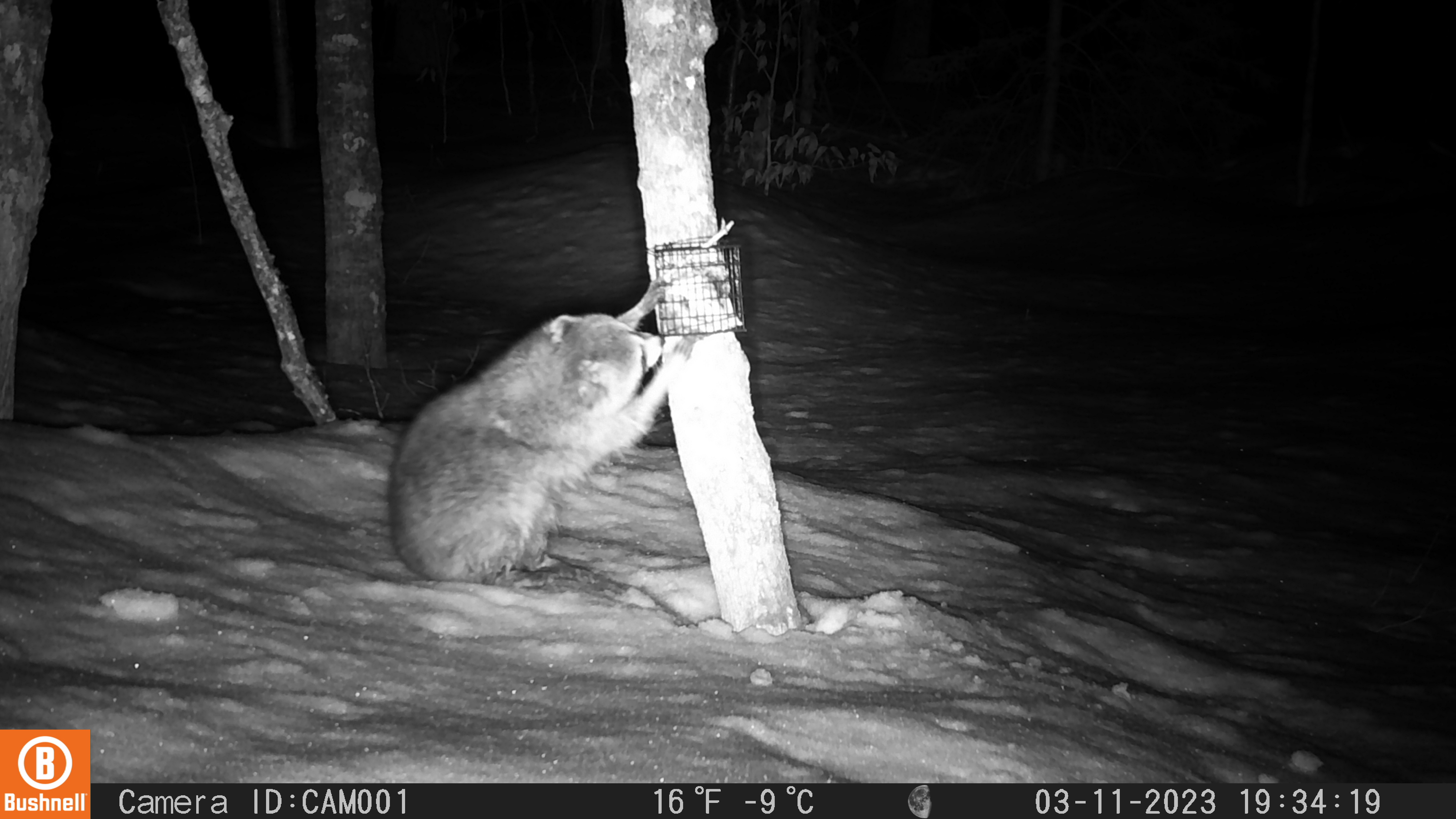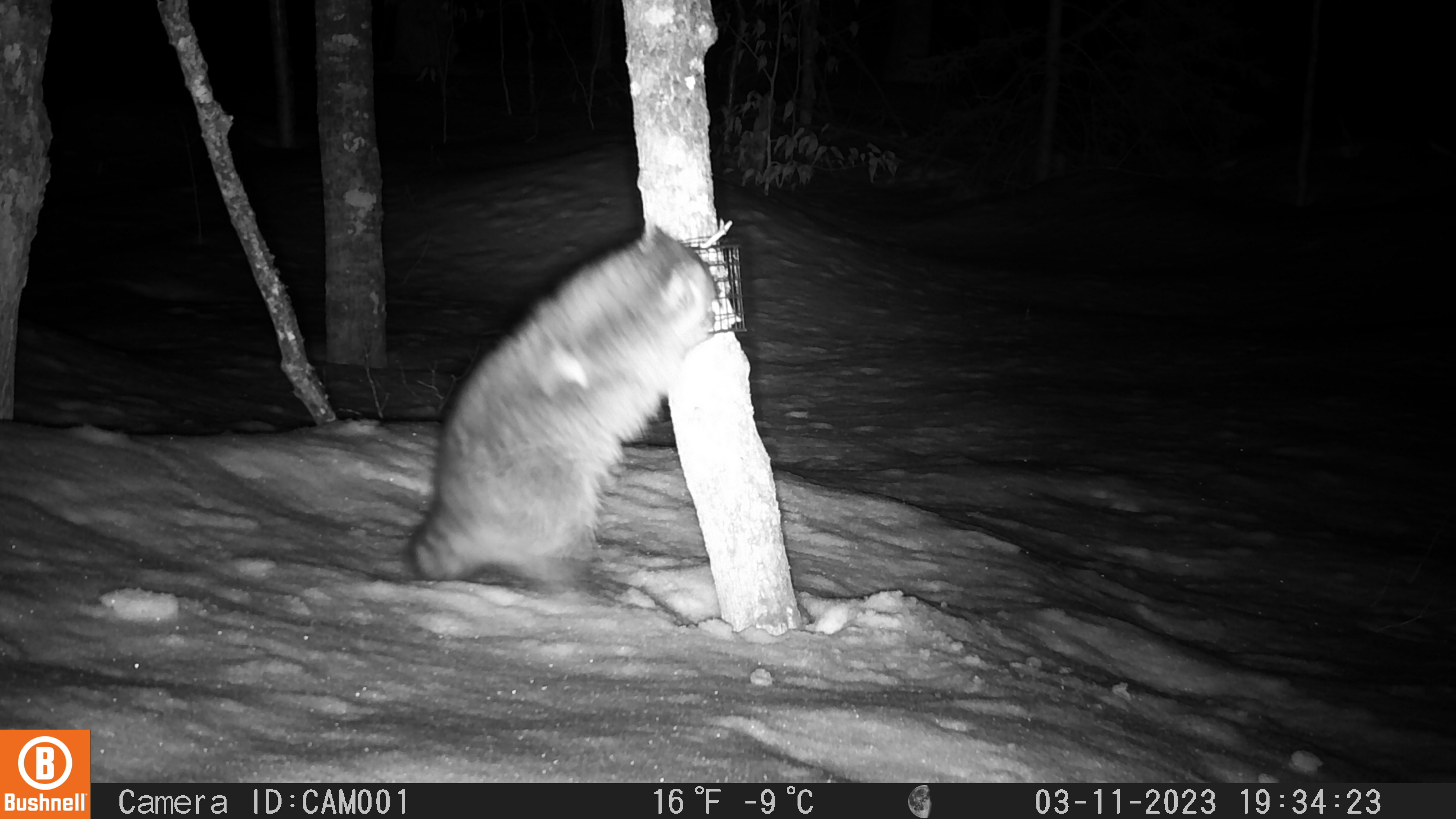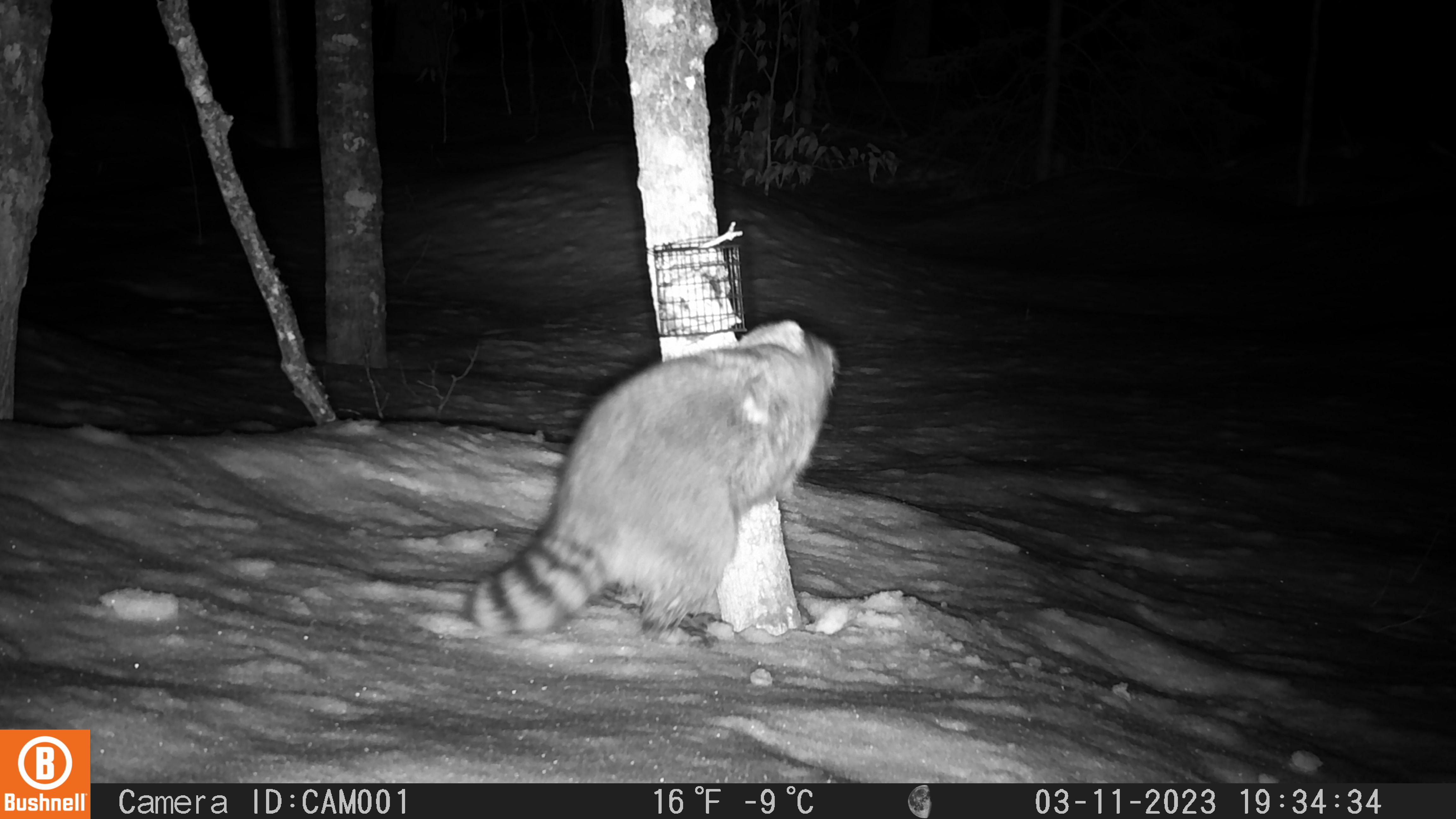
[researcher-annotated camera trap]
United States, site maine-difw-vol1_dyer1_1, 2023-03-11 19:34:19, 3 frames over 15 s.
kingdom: Animalia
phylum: Chordata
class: Mammalia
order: Carnivora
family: Procyonidae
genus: Procyon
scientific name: Procyon lotor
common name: raccoon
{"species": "raccoon (Procyon lotor)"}